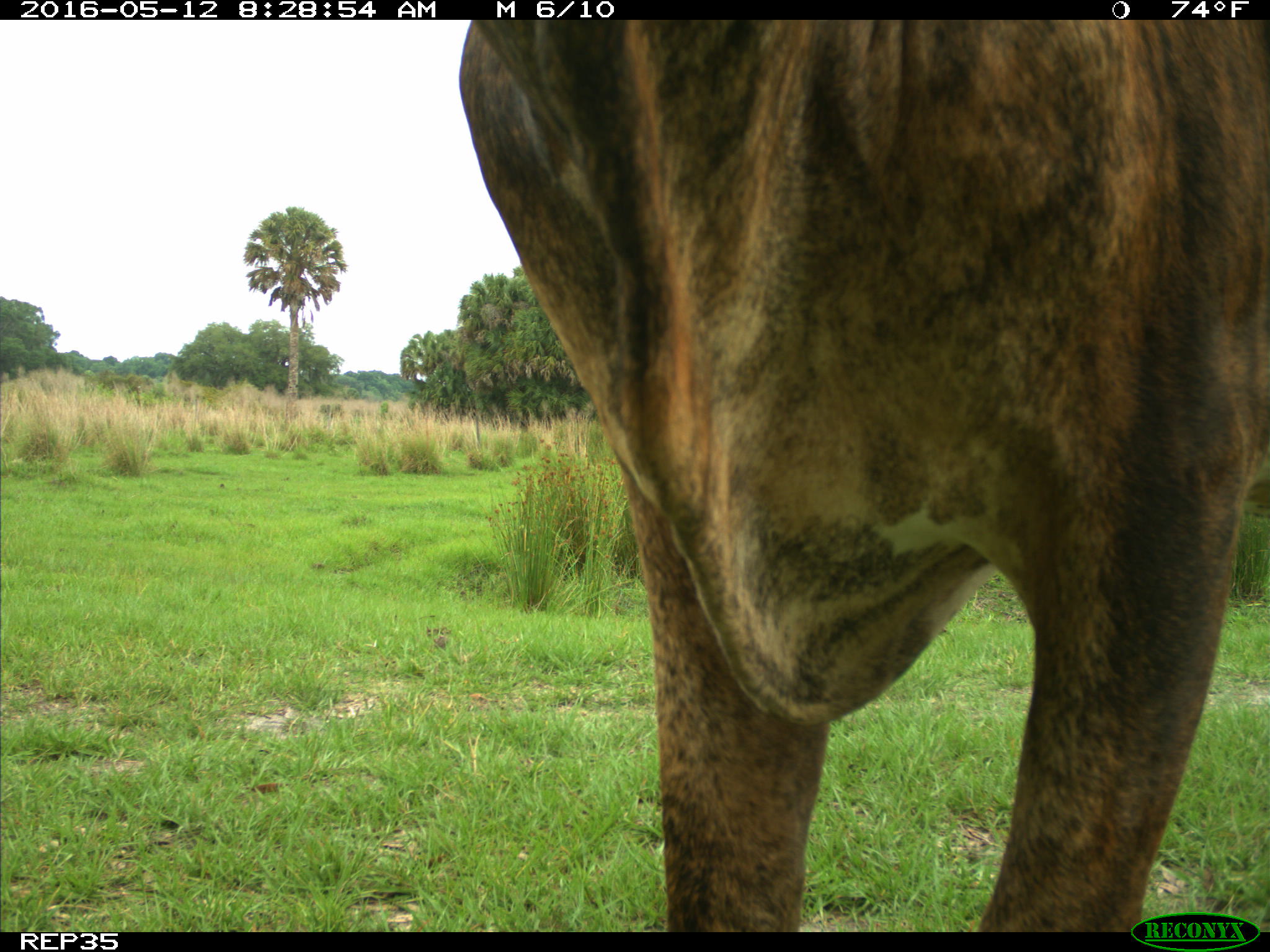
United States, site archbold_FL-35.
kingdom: Animalia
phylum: Chordata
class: Mammalia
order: Artiodactyla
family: Bovidae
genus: Bos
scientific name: Bos taurus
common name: domestic cow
Bos taurus (domestic cow).